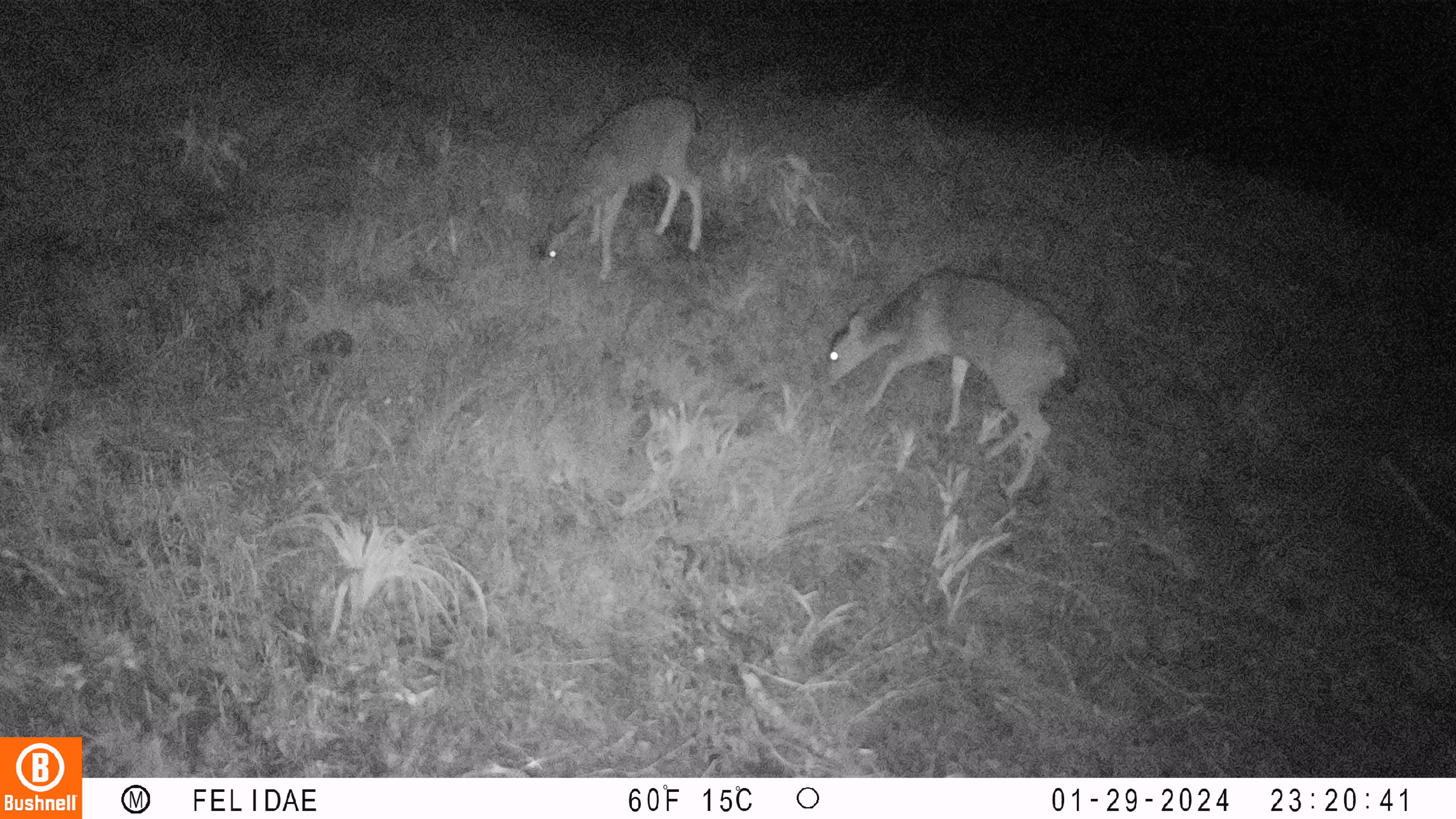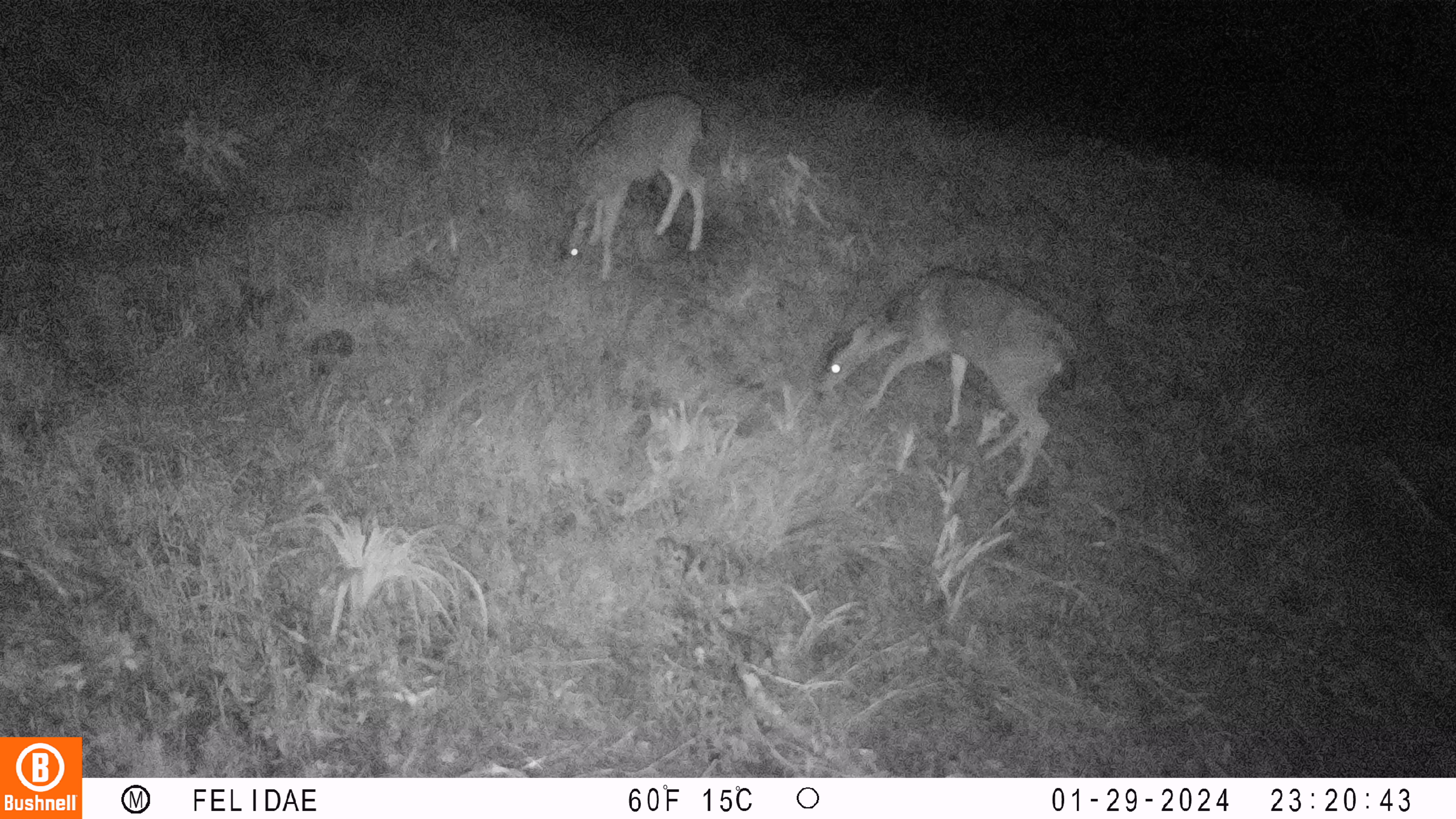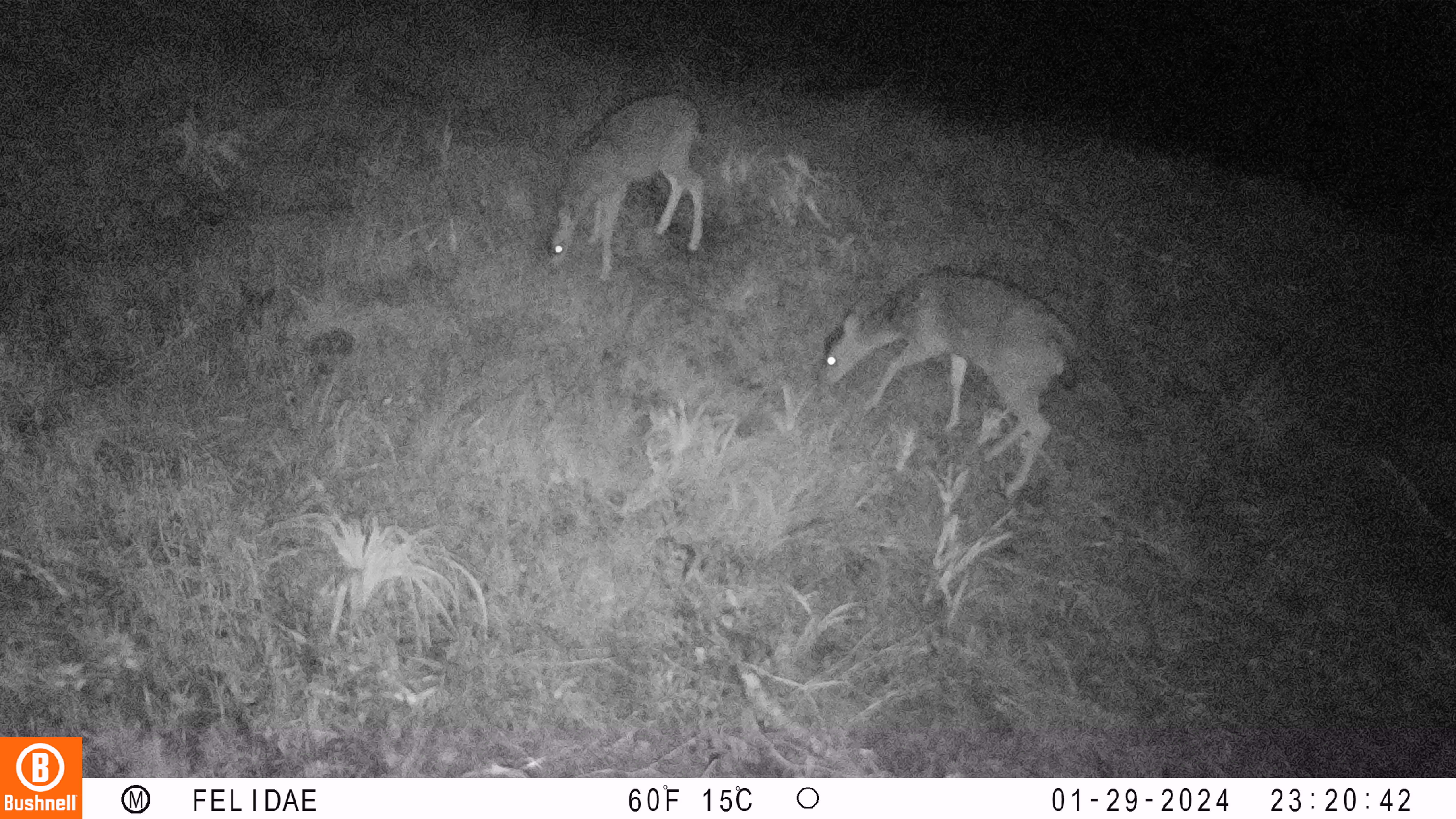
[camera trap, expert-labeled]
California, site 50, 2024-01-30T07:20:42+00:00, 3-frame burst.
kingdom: Animalia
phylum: Chordata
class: Mammalia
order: Artiodactyla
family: Cervidae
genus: Odocoileus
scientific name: Odocoileus hemionus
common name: mule deer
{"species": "mule deer (Odocoileus hemionus)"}